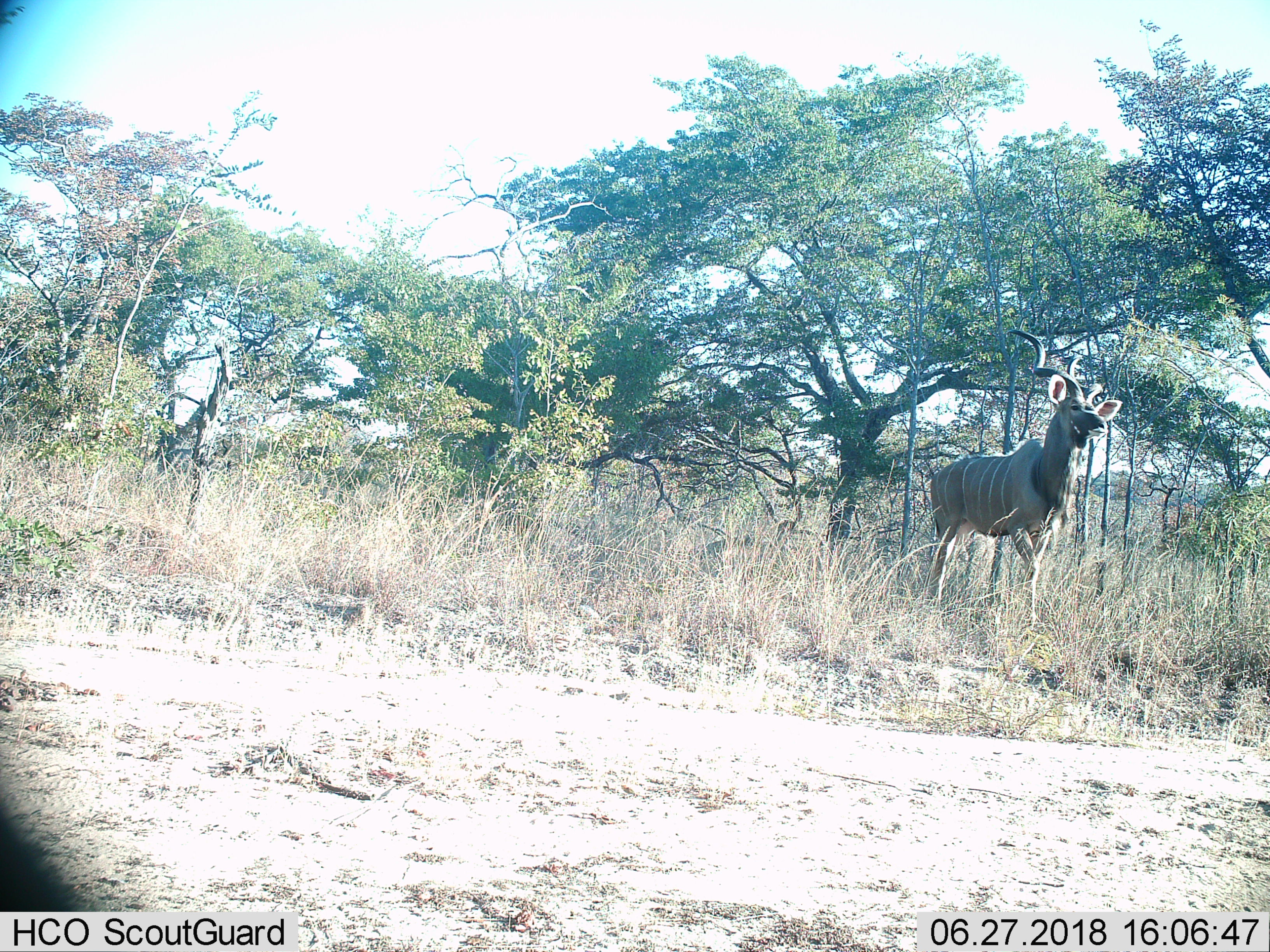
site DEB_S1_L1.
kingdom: Animalia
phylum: Chordata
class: Mammalia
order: Artiodactyla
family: Bovidae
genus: Tragelaphus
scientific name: Tragelaphus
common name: kudu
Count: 1.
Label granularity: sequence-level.